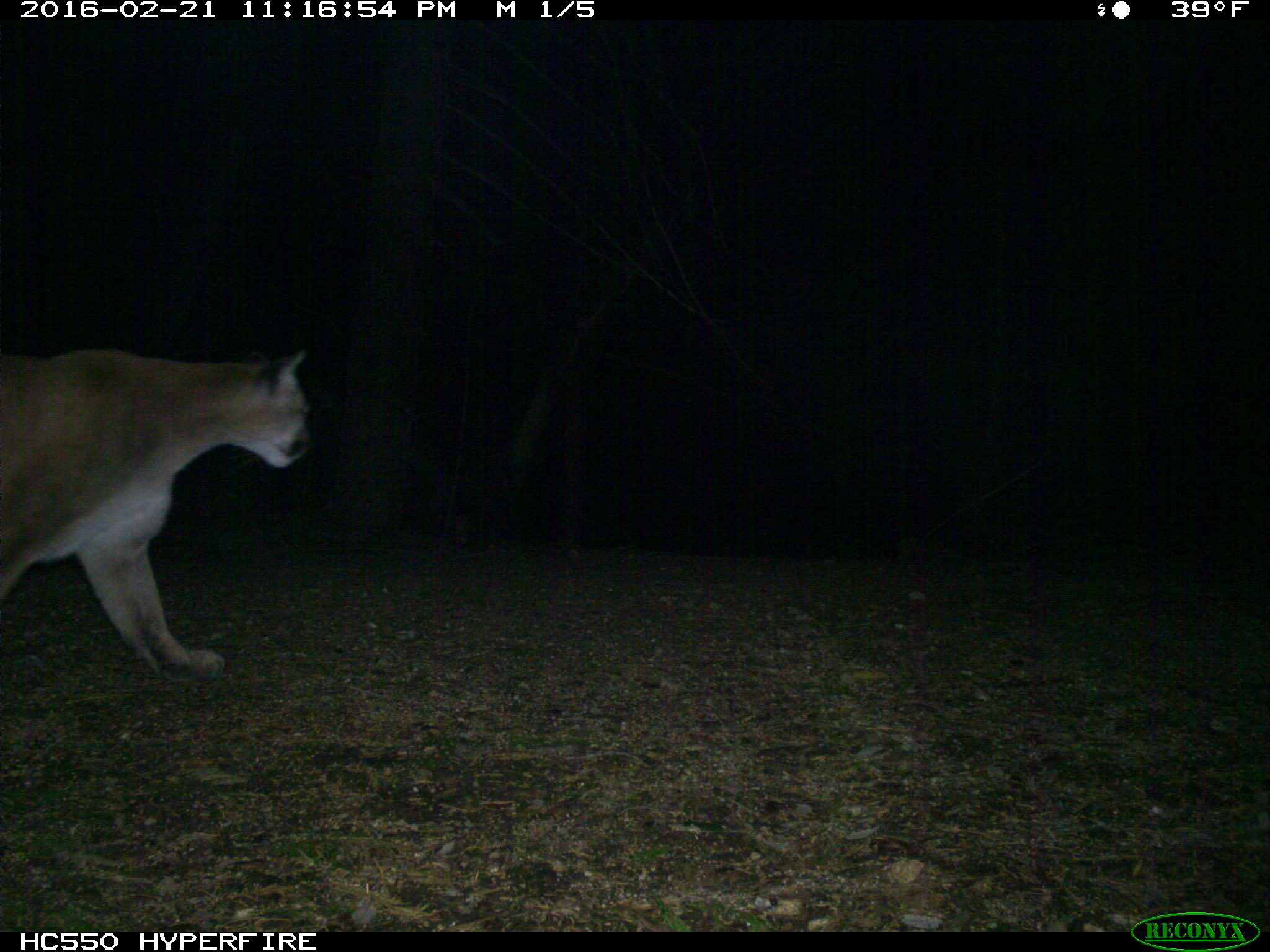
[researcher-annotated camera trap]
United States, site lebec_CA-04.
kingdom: Animalia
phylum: Chordata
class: Mammalia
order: Carnivora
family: Felidae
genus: Puma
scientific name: Puma concolor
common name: mountain lion